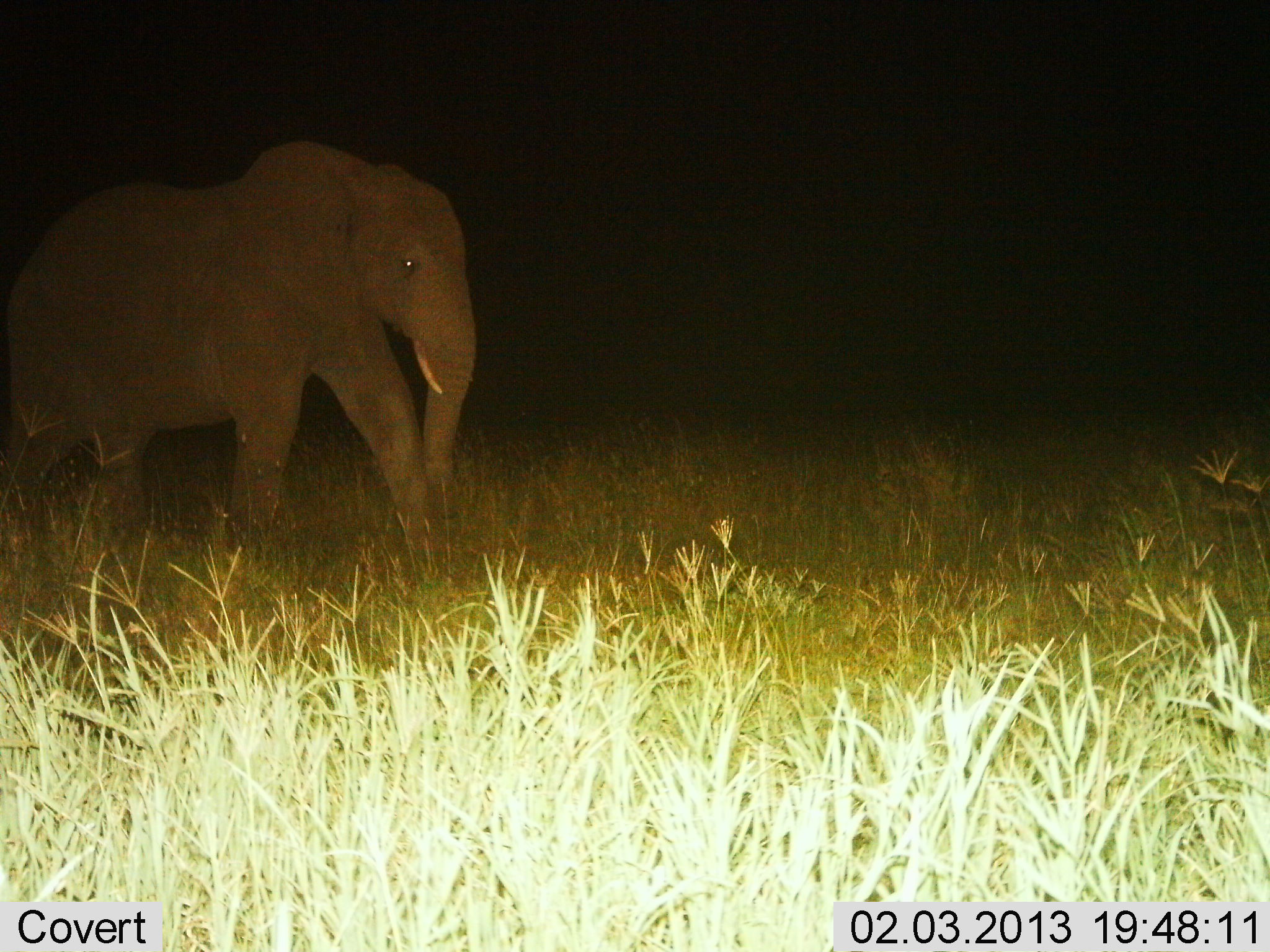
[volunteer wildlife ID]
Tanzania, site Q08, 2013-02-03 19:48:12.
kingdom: Animalia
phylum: Chordata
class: Mammalia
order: Proboscidea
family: Elephantidae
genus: Loxodonta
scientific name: Loxodonta africana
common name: african bush elephant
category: elephant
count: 1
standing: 8%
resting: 0%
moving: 96%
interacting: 0%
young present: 0%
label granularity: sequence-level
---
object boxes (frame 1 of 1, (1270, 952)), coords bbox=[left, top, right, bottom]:
animal: bbox=[0, 149, 479, 557]